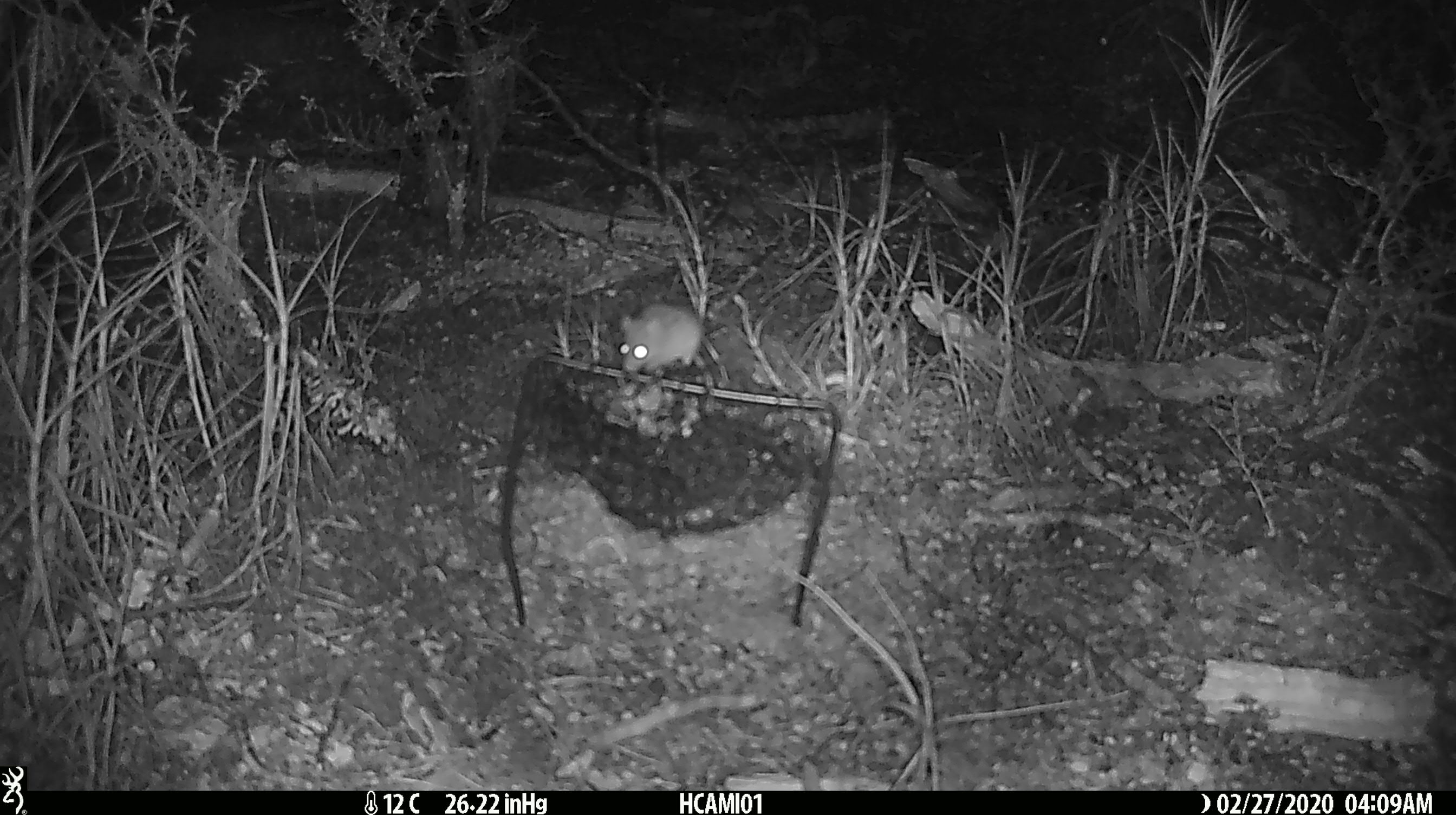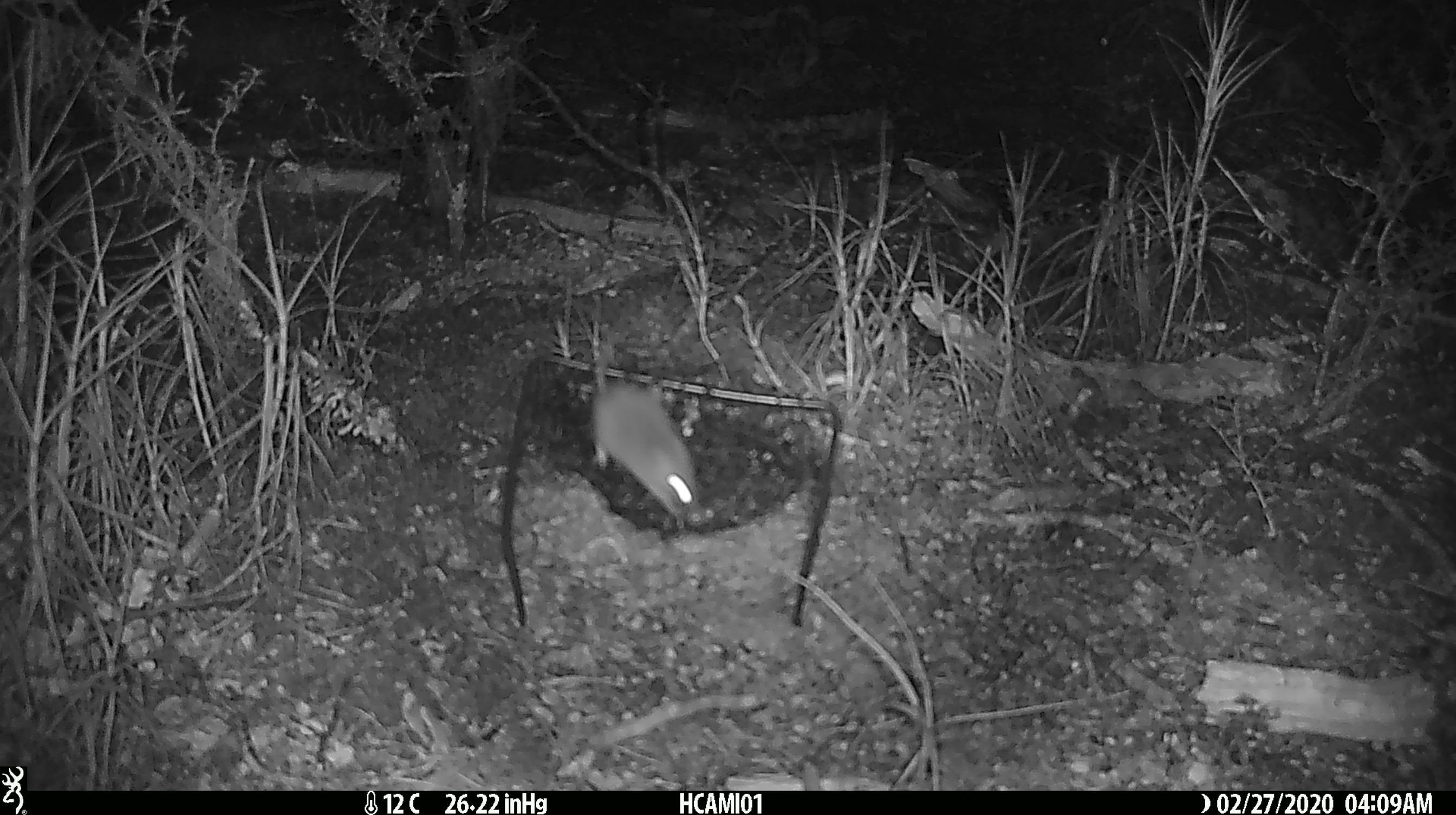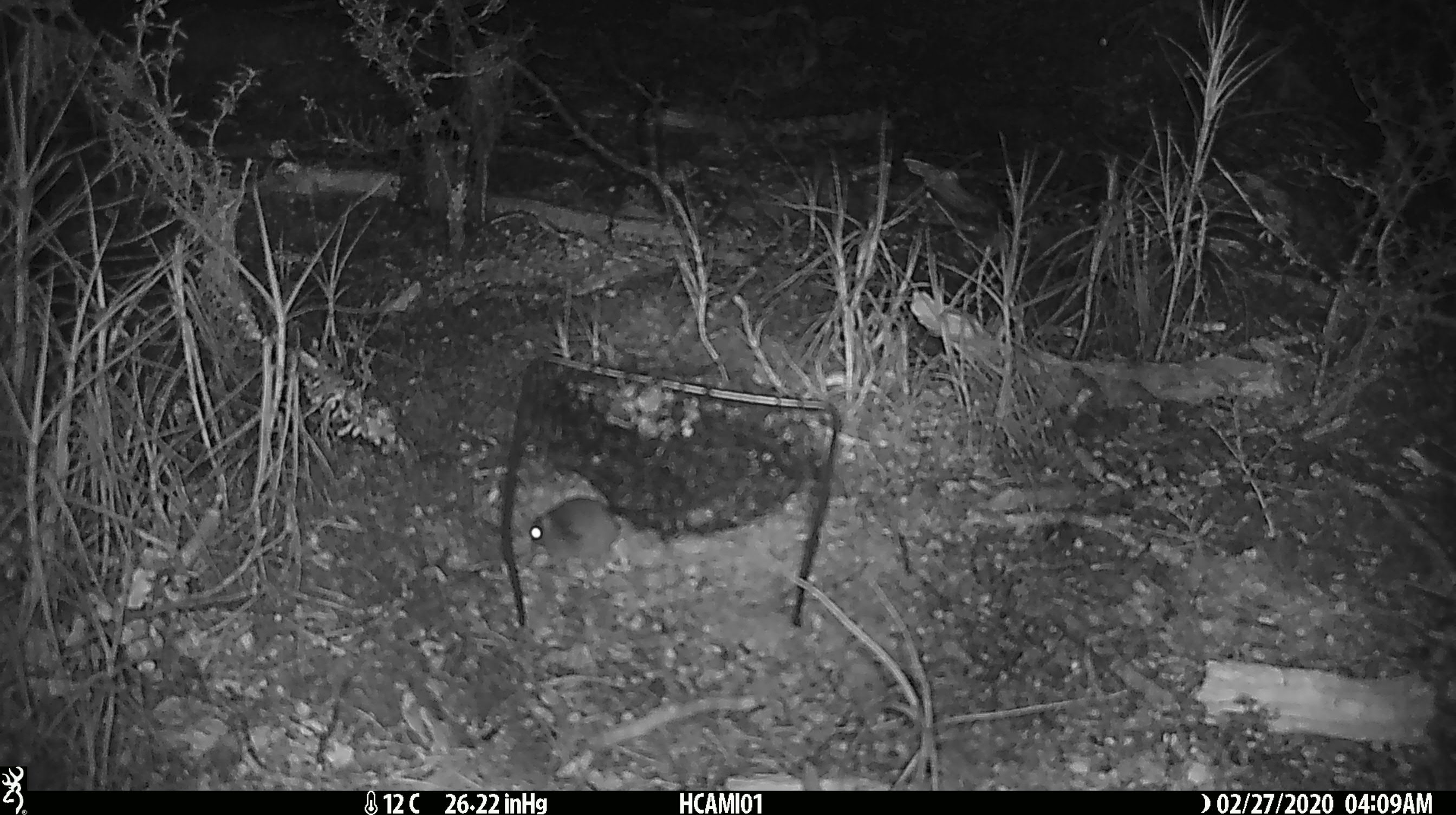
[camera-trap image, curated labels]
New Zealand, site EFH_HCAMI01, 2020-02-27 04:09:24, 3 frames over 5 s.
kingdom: Animalia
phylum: Chordata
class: Mammalia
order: Rodentia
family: Muridae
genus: Mus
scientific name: Mus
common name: mouse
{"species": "mouse (Mus)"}